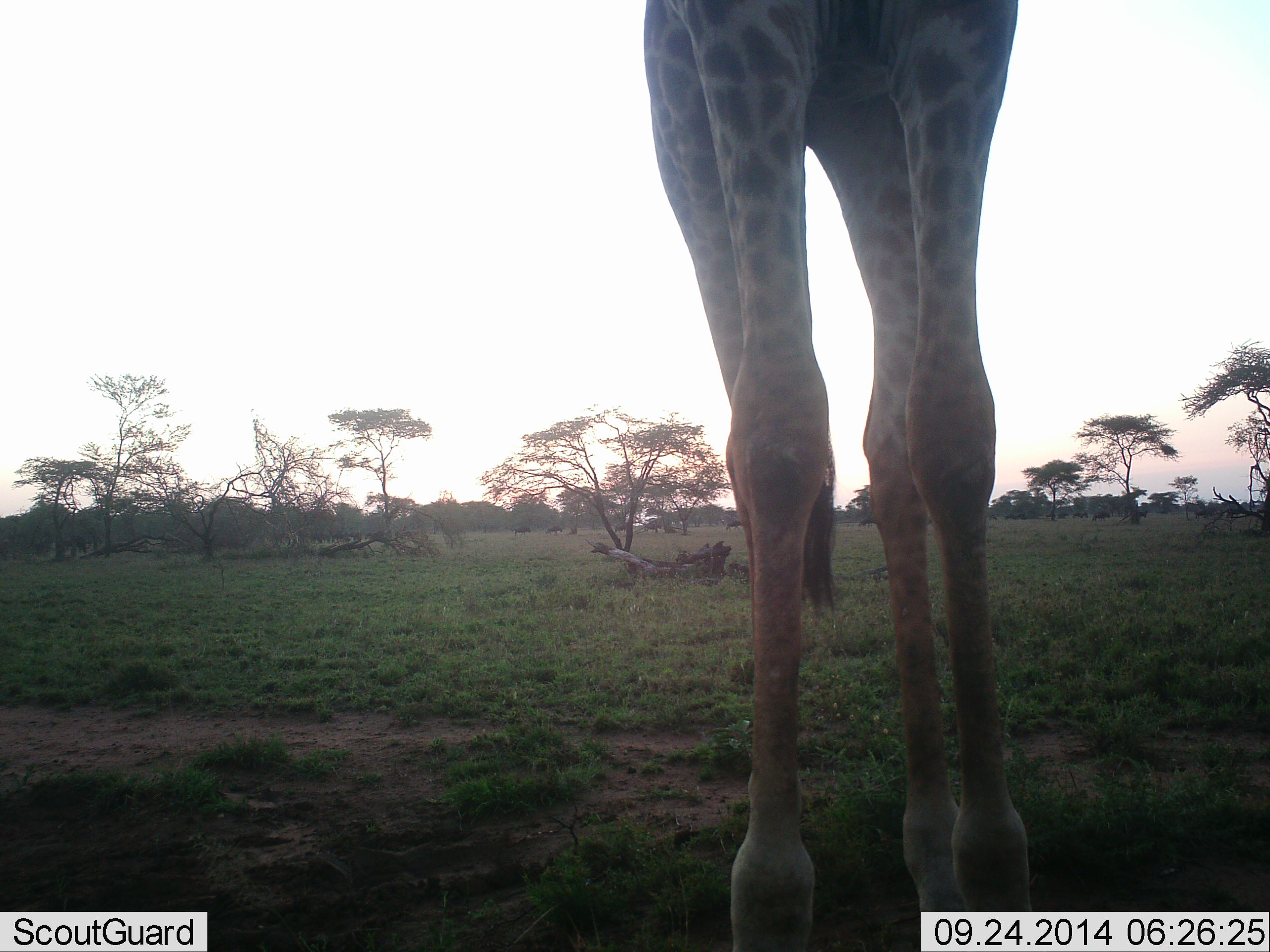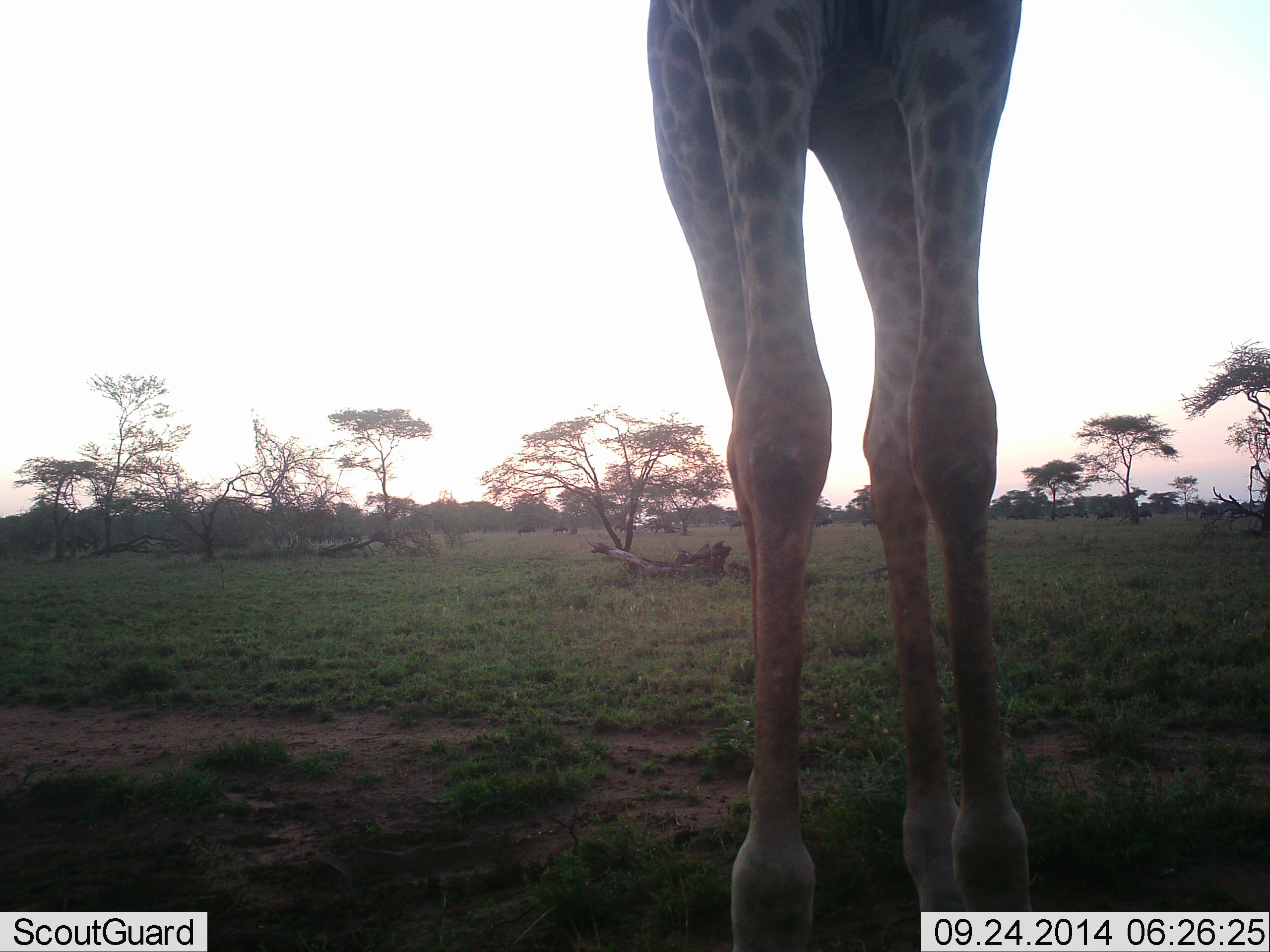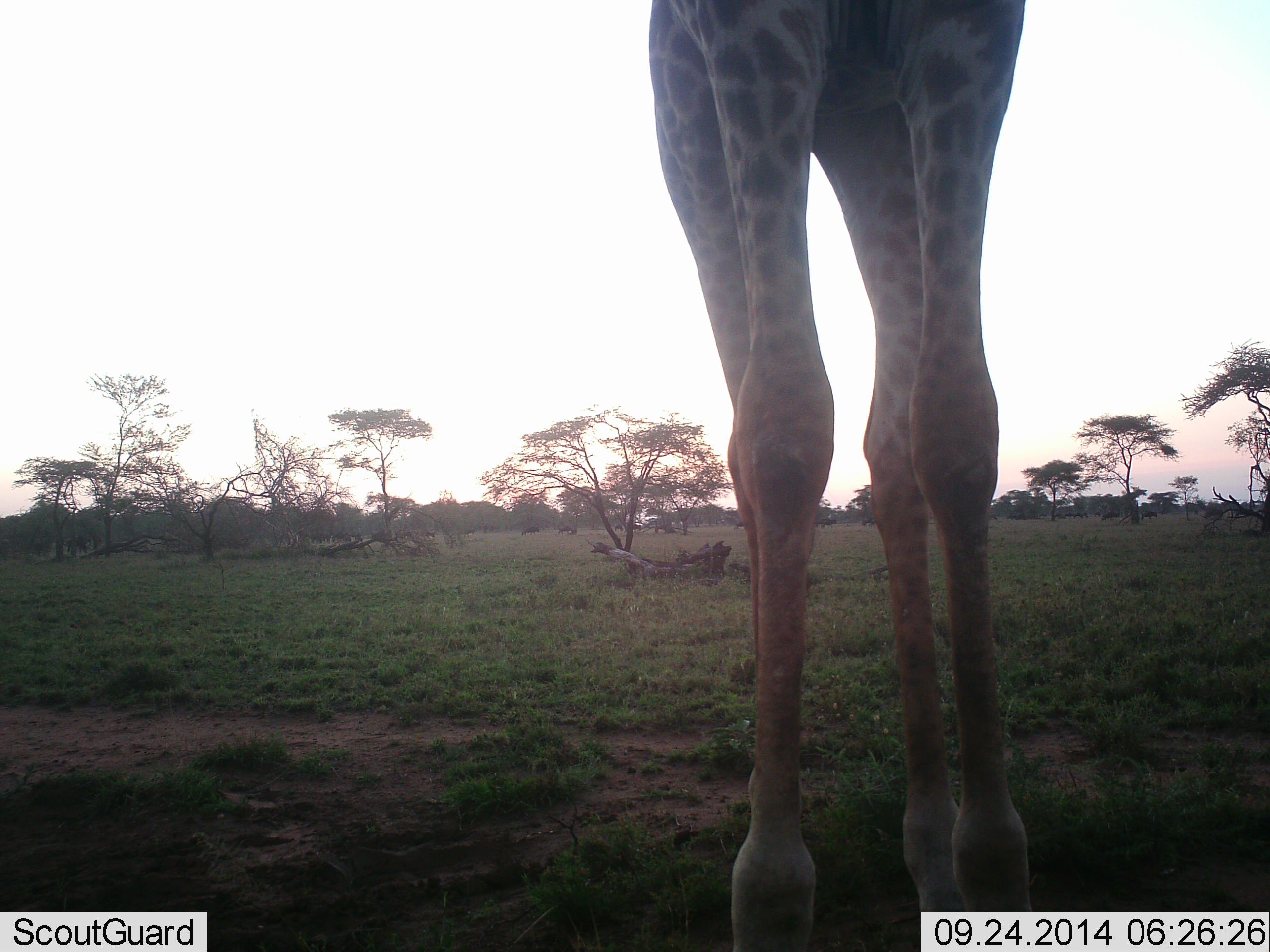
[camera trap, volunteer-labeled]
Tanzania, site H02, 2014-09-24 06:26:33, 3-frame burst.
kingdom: Animalia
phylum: Chordata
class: Mammalia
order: Artiodactyla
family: Giraffidae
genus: Giraffa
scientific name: Giraffa camelopardalis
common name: giraffe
Giraffe (Giraffa camelopardalis), count 1. Behavior (volunteer vote fractions): standing 100%, resting 0%, moving 0%, interacting 0%. Young present (vote fraction): 0%. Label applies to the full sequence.